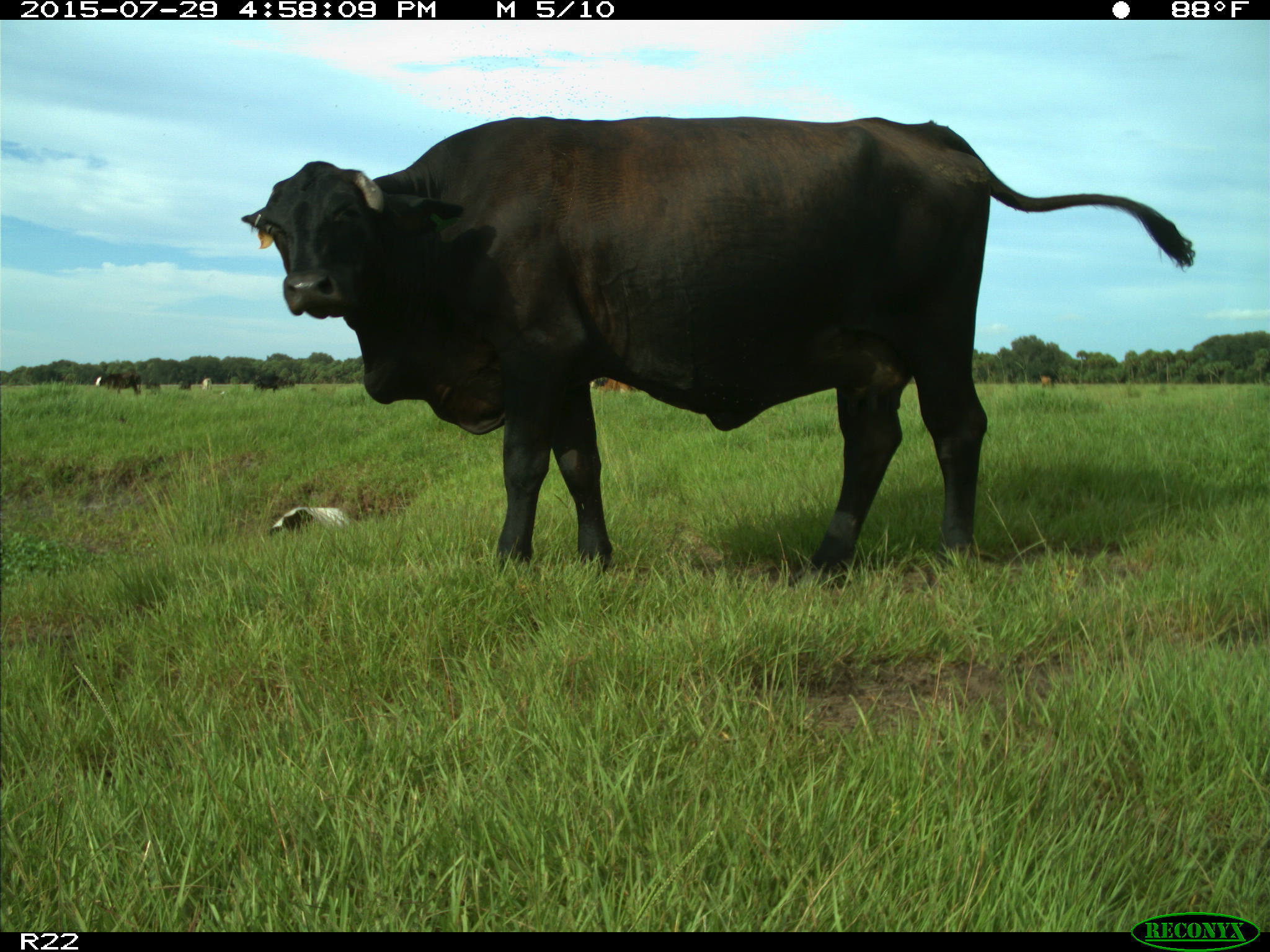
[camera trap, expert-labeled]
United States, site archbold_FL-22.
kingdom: Animalia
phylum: Chordata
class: Mammalia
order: Artiodactyla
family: Bovidae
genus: Bos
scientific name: Bos taurus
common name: domestic cow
Bos taurus (domestic cow).